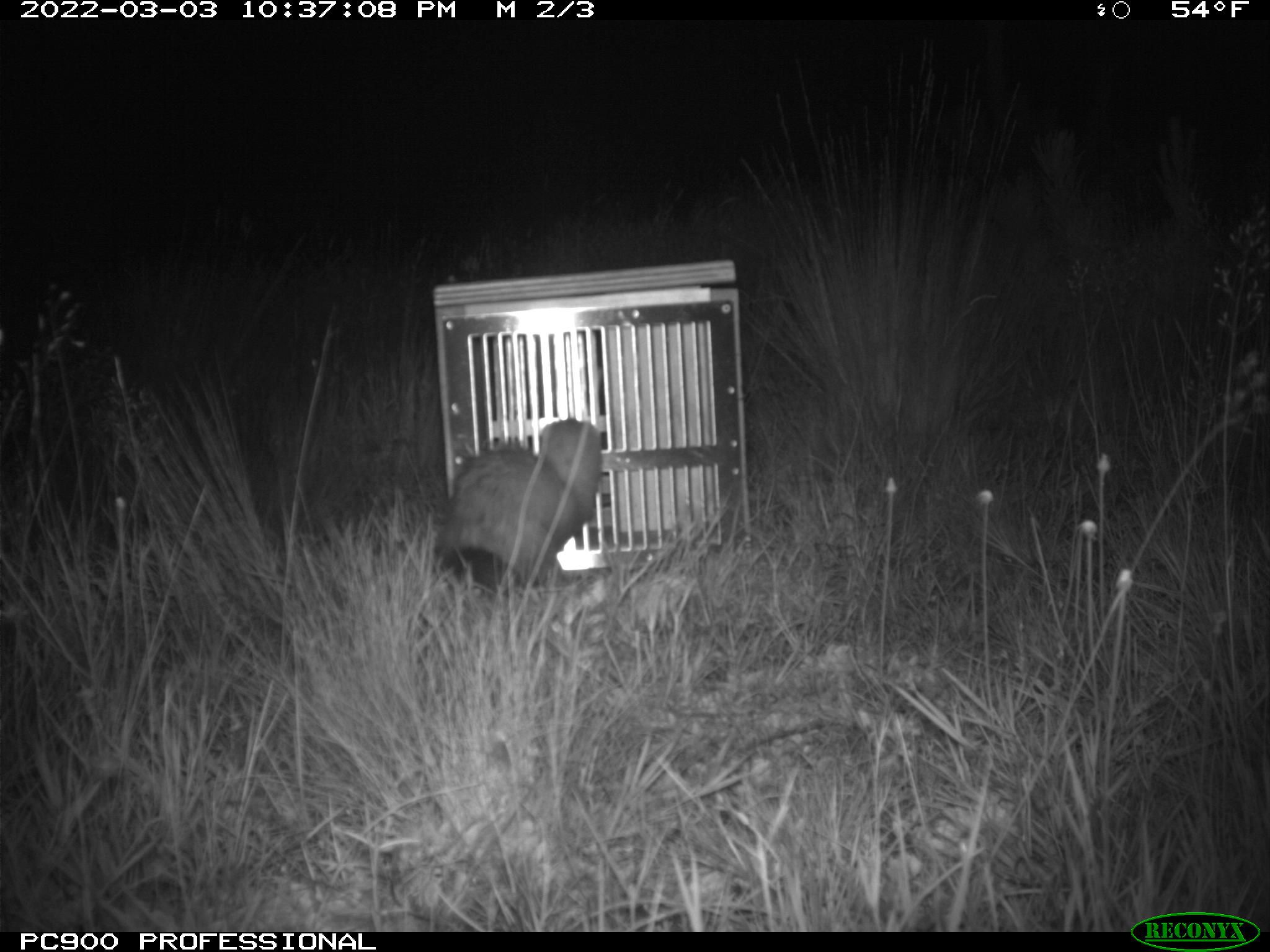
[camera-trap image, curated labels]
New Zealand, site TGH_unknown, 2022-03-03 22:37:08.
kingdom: Animalia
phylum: Chordata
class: Mammalia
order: Carnivora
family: Mustelidae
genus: Mustela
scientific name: Mustela furo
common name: ferret